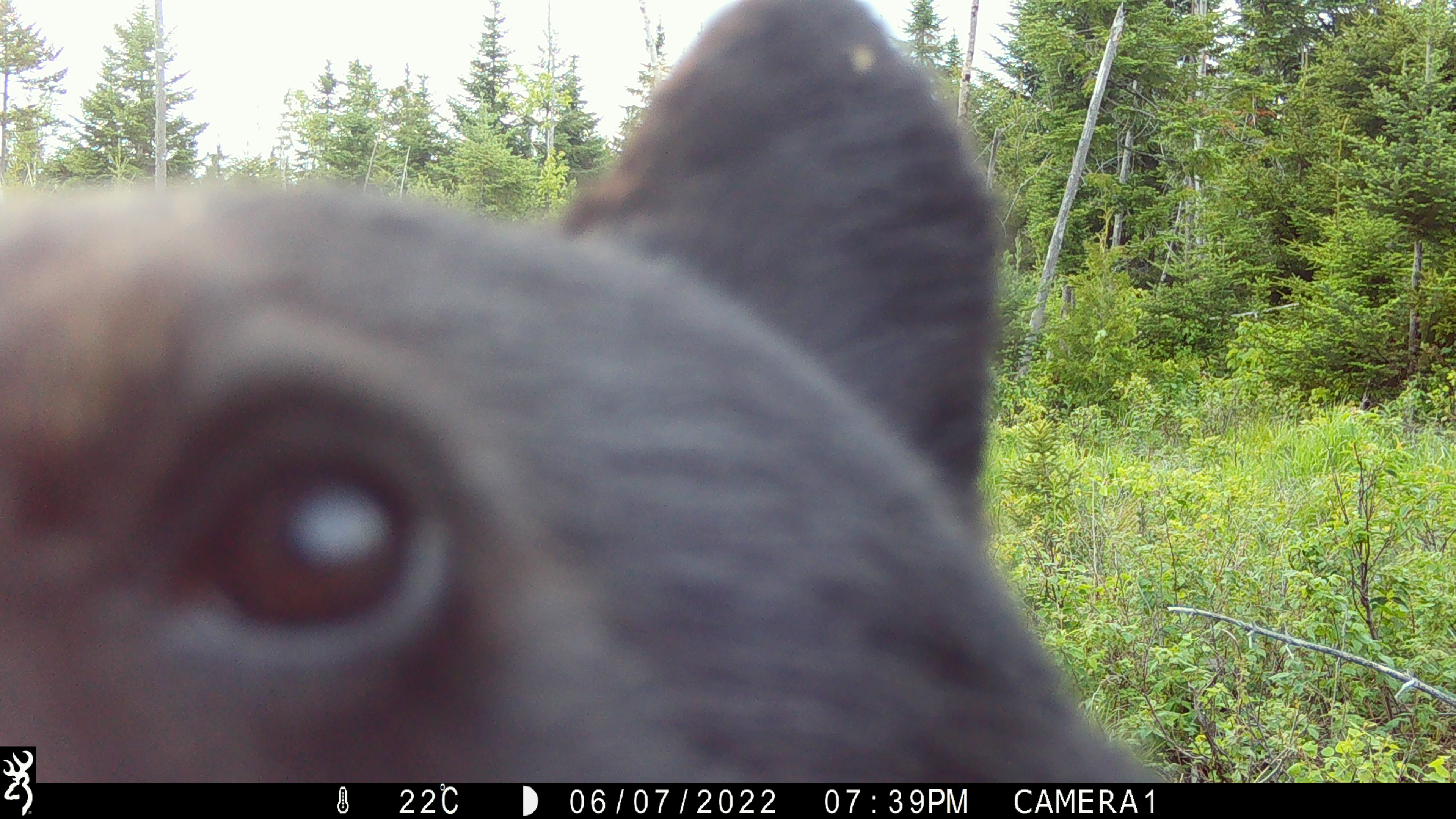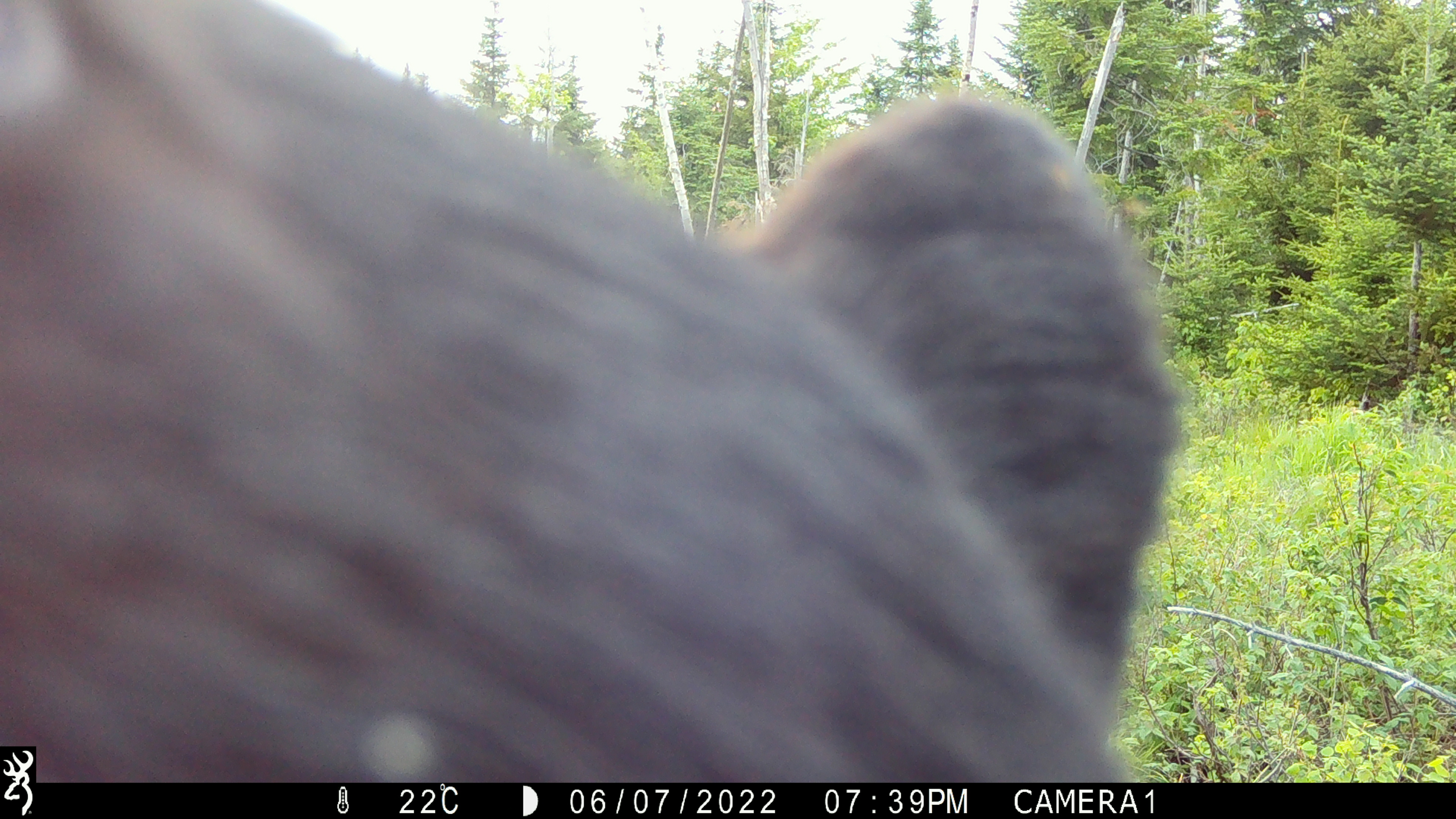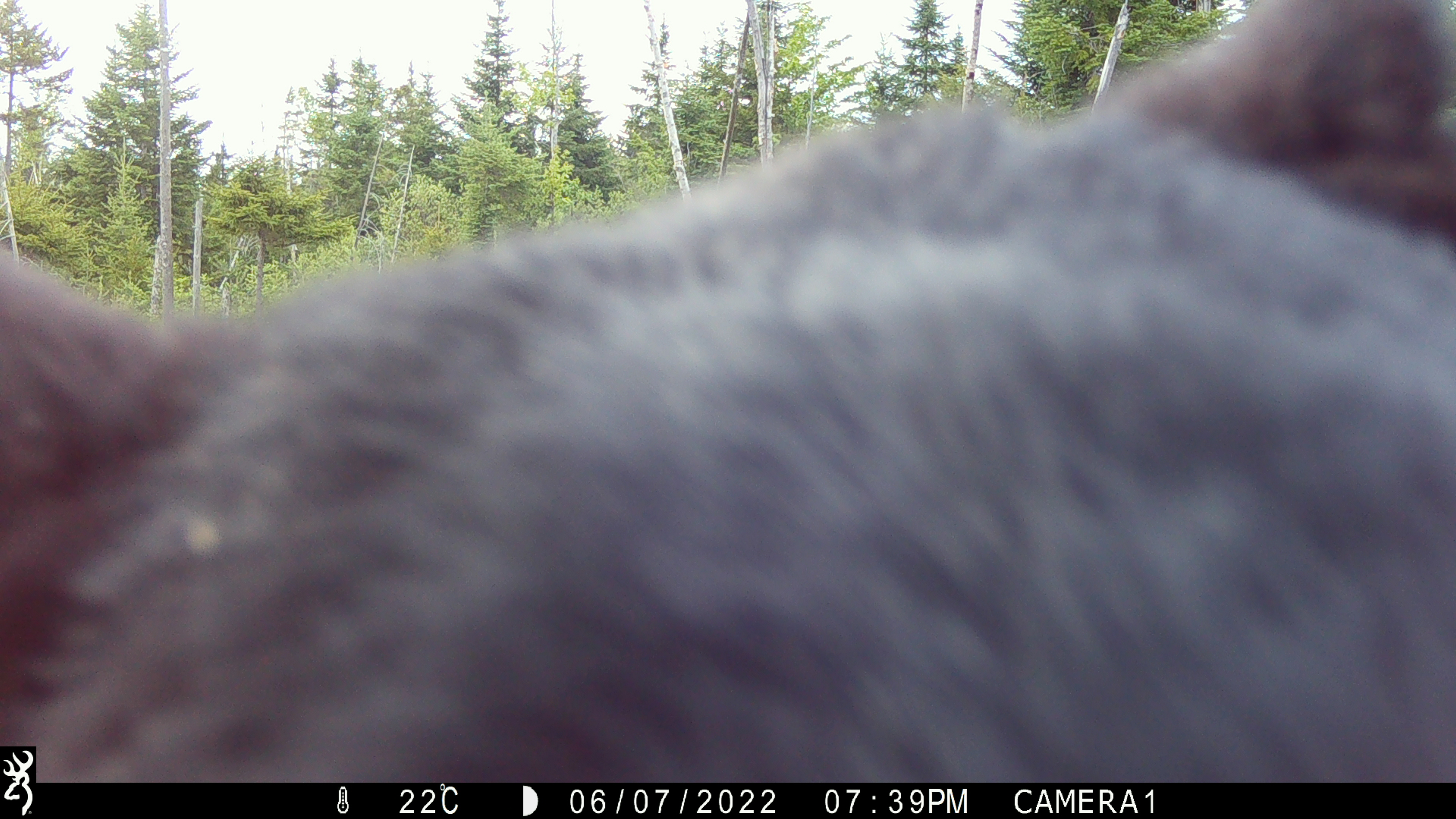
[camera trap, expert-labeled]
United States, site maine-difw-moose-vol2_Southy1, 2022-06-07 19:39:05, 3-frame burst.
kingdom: Animalia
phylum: Chordata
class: Mammalia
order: Carnivora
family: Ursidae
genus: Ursus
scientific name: Ursus americanus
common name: black bear